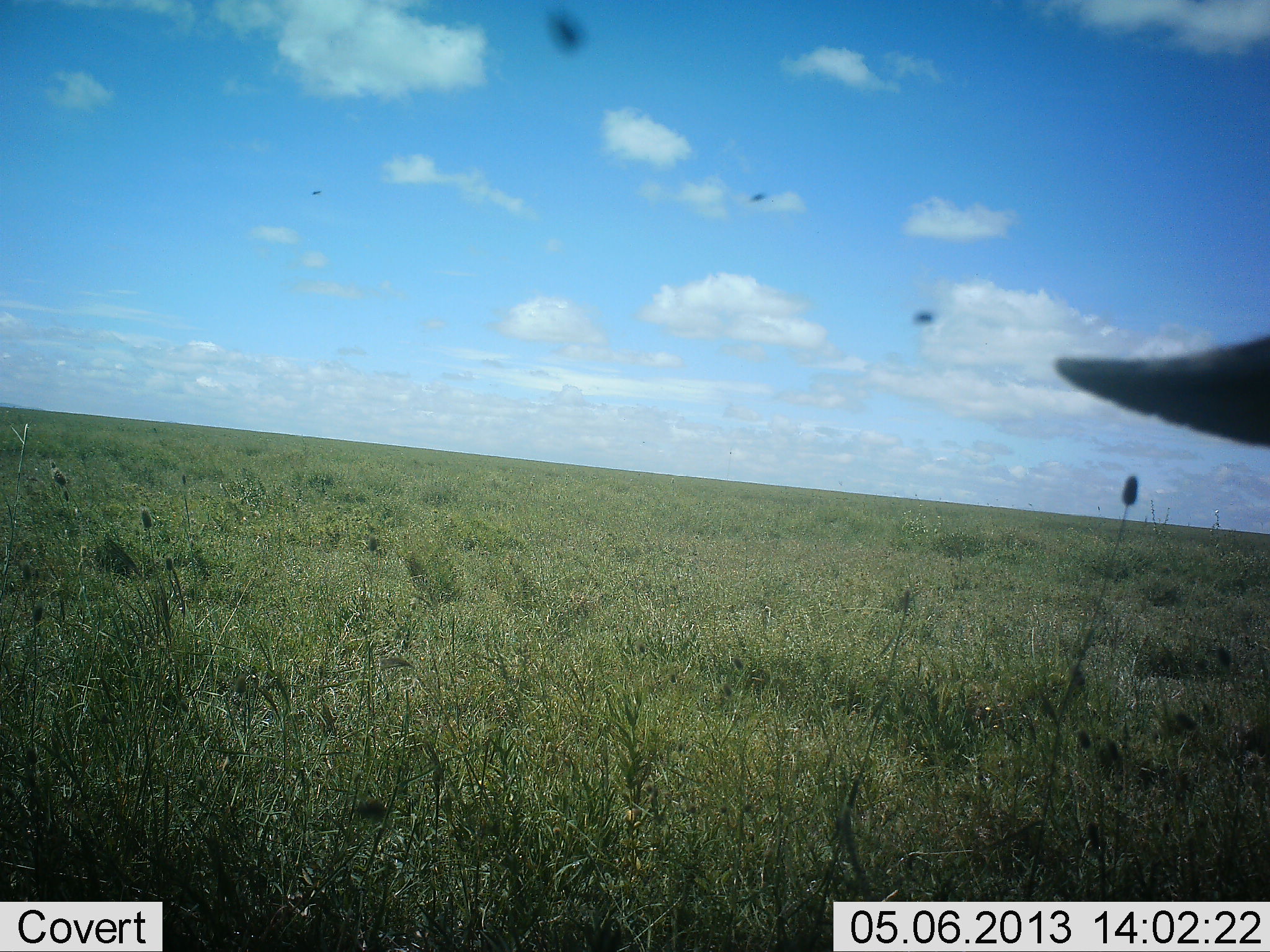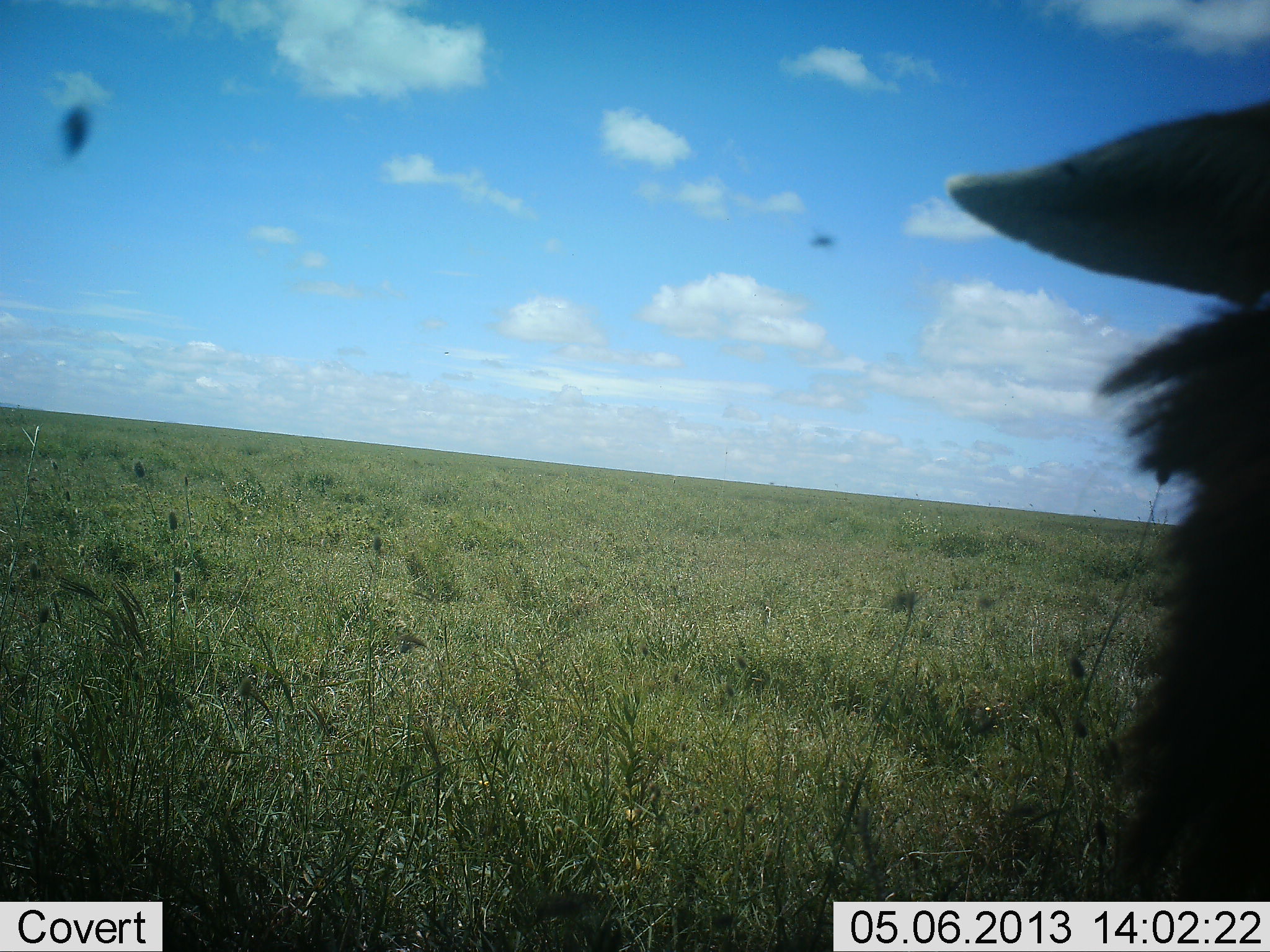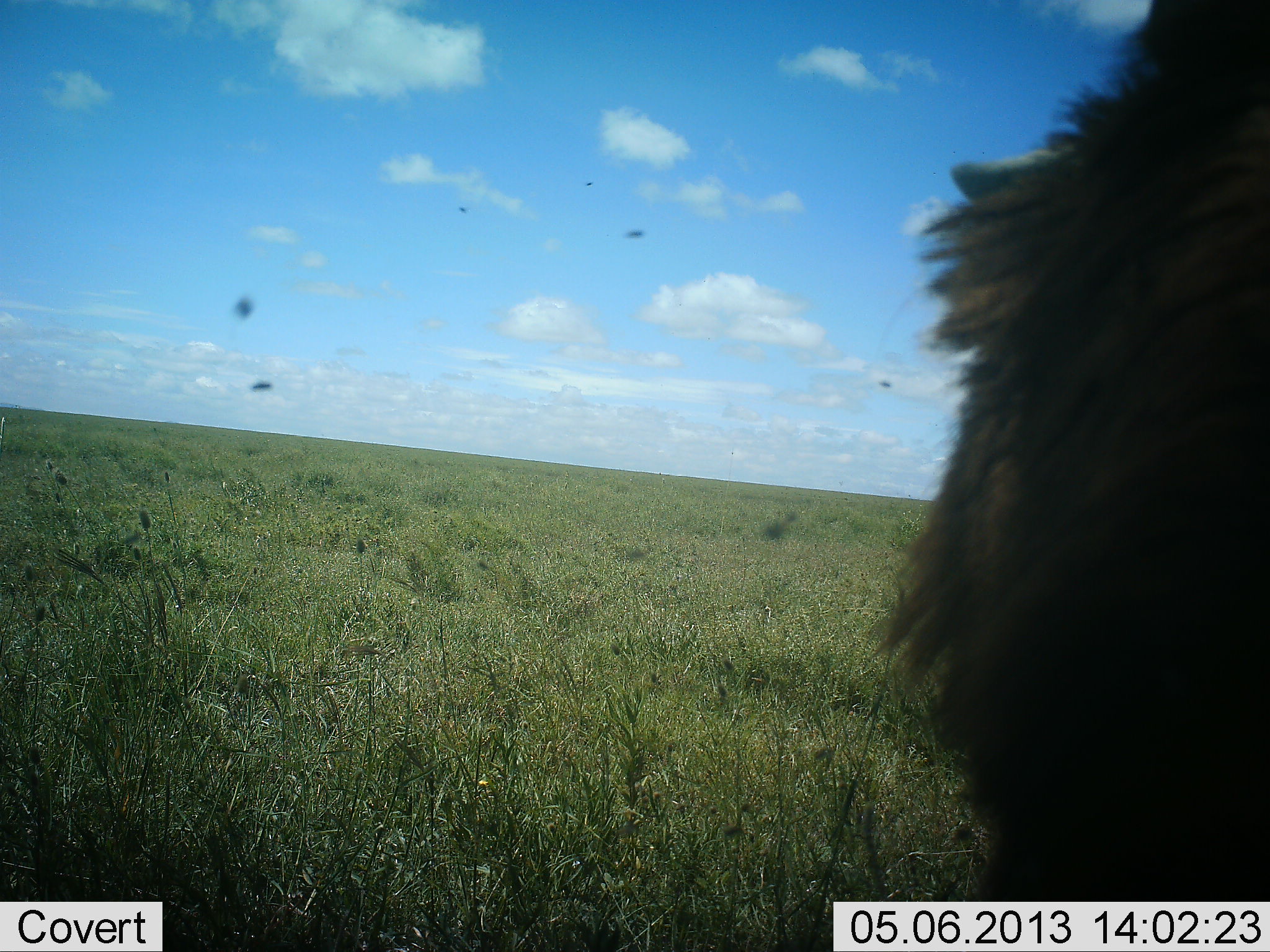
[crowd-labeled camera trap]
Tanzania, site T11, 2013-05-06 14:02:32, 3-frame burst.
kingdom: Animalia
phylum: Chordata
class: Mammalia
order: Artiodactyla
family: Bovidae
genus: Connochaetes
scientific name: Connochaetes taurinus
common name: blue wildebeest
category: wildebeest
Wildebeest (blue wildebeest) (Connochaetes taurinus), count 1. Behavior (volunteer vote fractions): standing 67%, resting 17%, moving 17%, interacting 0%. Young present (vote fraction): 8%. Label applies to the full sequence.